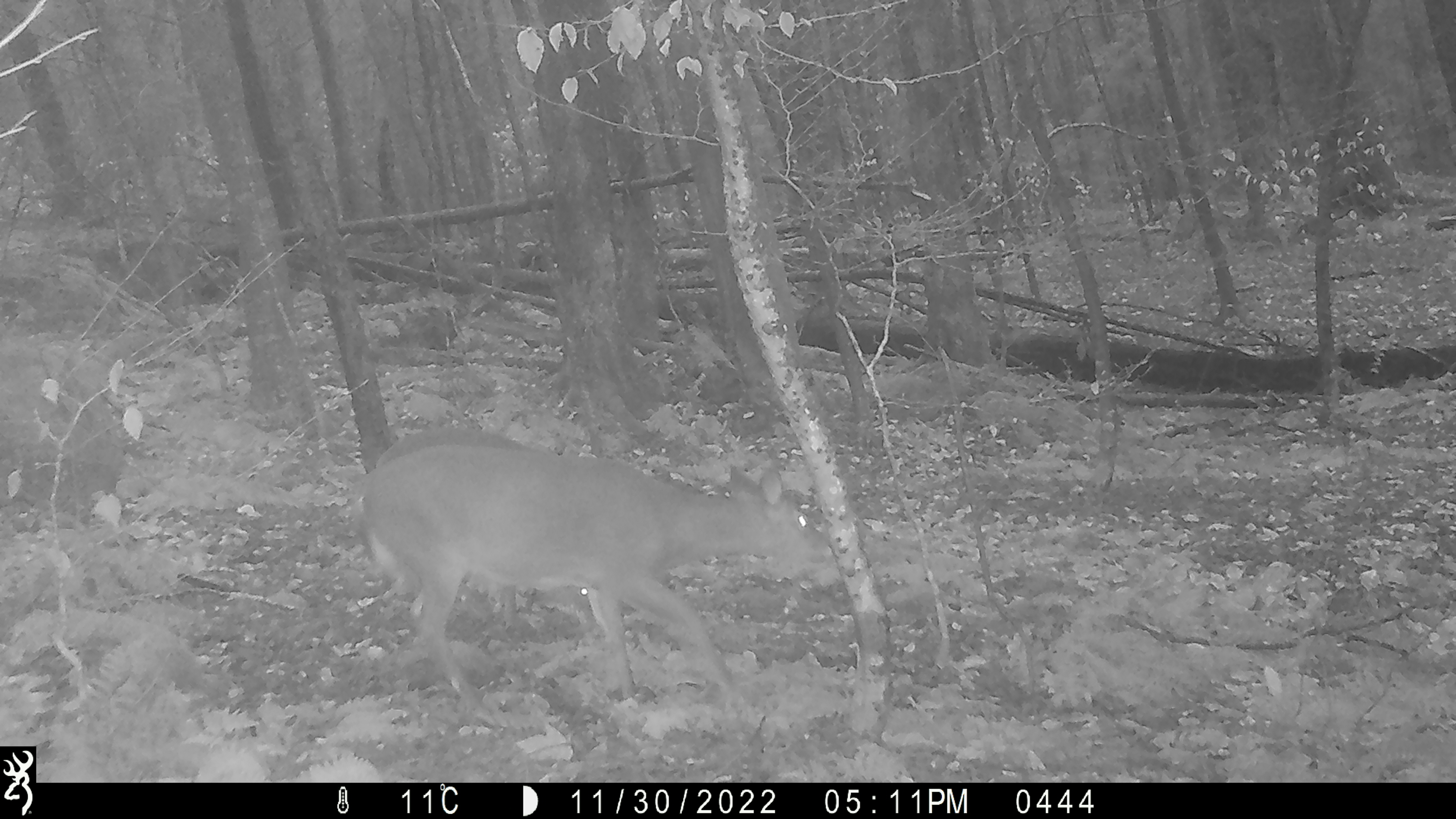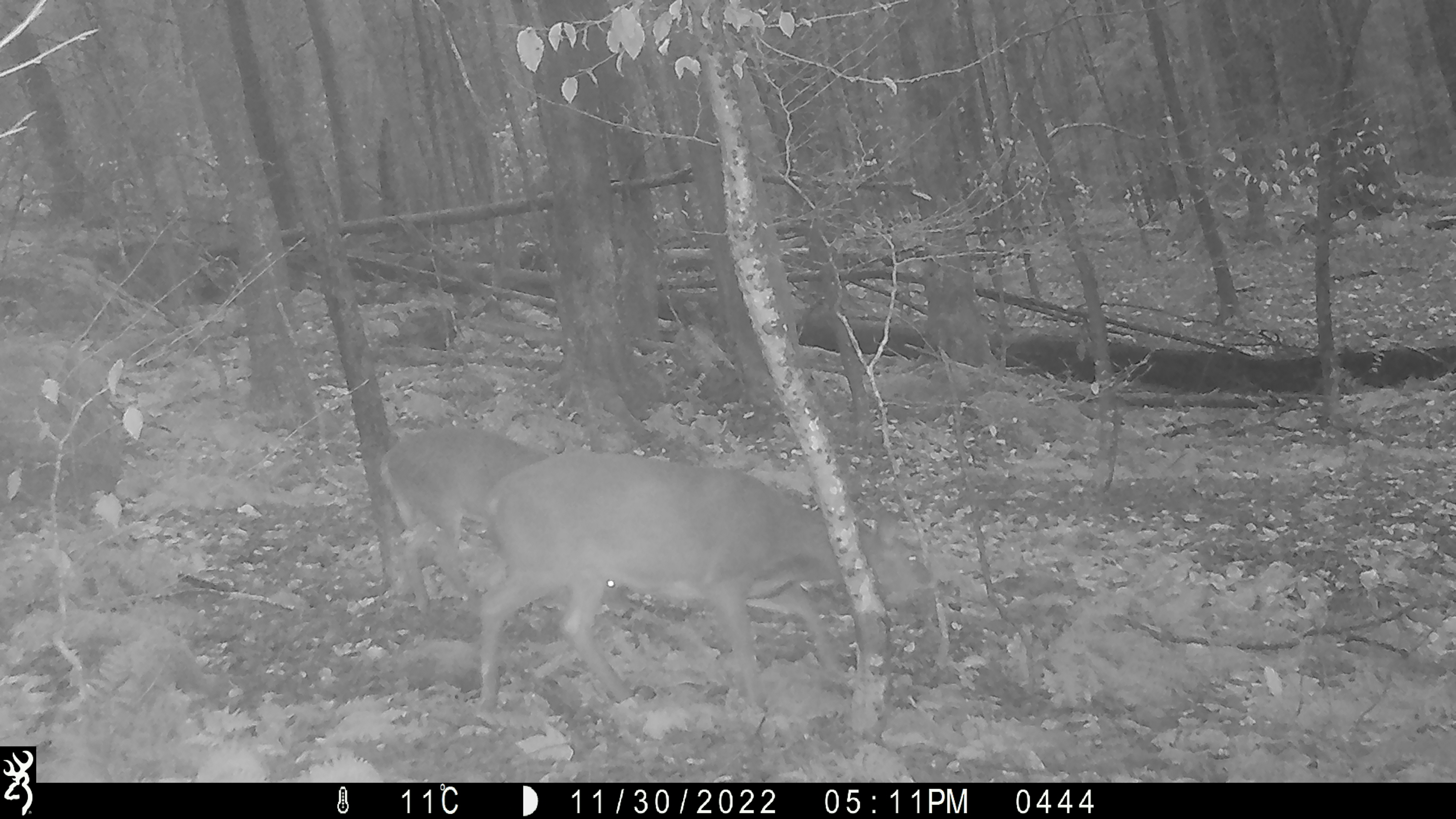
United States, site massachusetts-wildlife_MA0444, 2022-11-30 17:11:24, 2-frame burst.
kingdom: Animalia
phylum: Chordata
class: Mammalia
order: Artiodactyla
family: Cervidae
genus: Odocoileus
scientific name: Odocoileus virginianus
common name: white-tailed deer